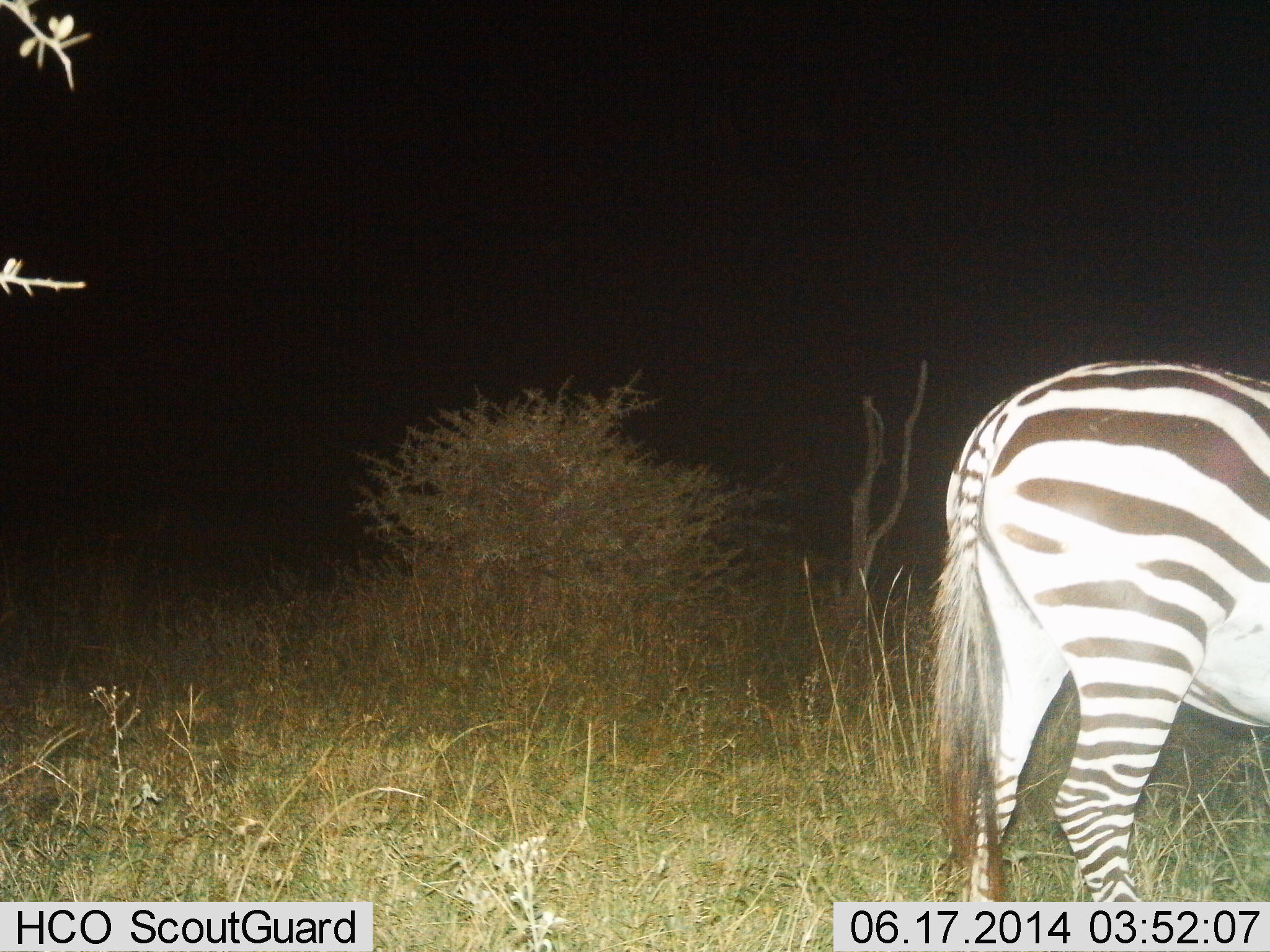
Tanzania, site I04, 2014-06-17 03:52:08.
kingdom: Animalia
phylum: Chordata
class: Mammalia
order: Perissodactyla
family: Equidae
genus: Equus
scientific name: Equus quagga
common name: plains zebra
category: zebra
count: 1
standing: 100%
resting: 0%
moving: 0%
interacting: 0%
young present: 0%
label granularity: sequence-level